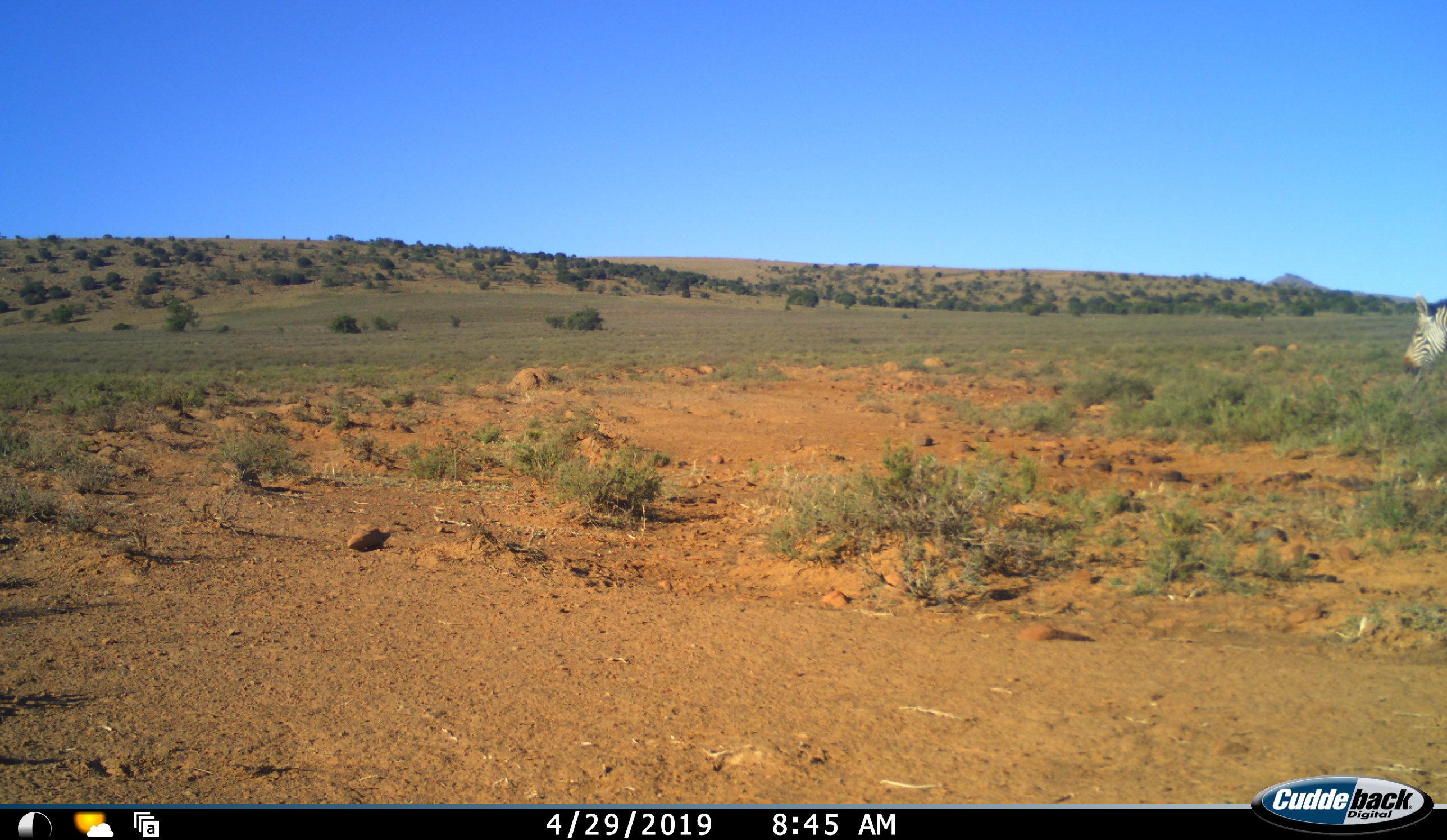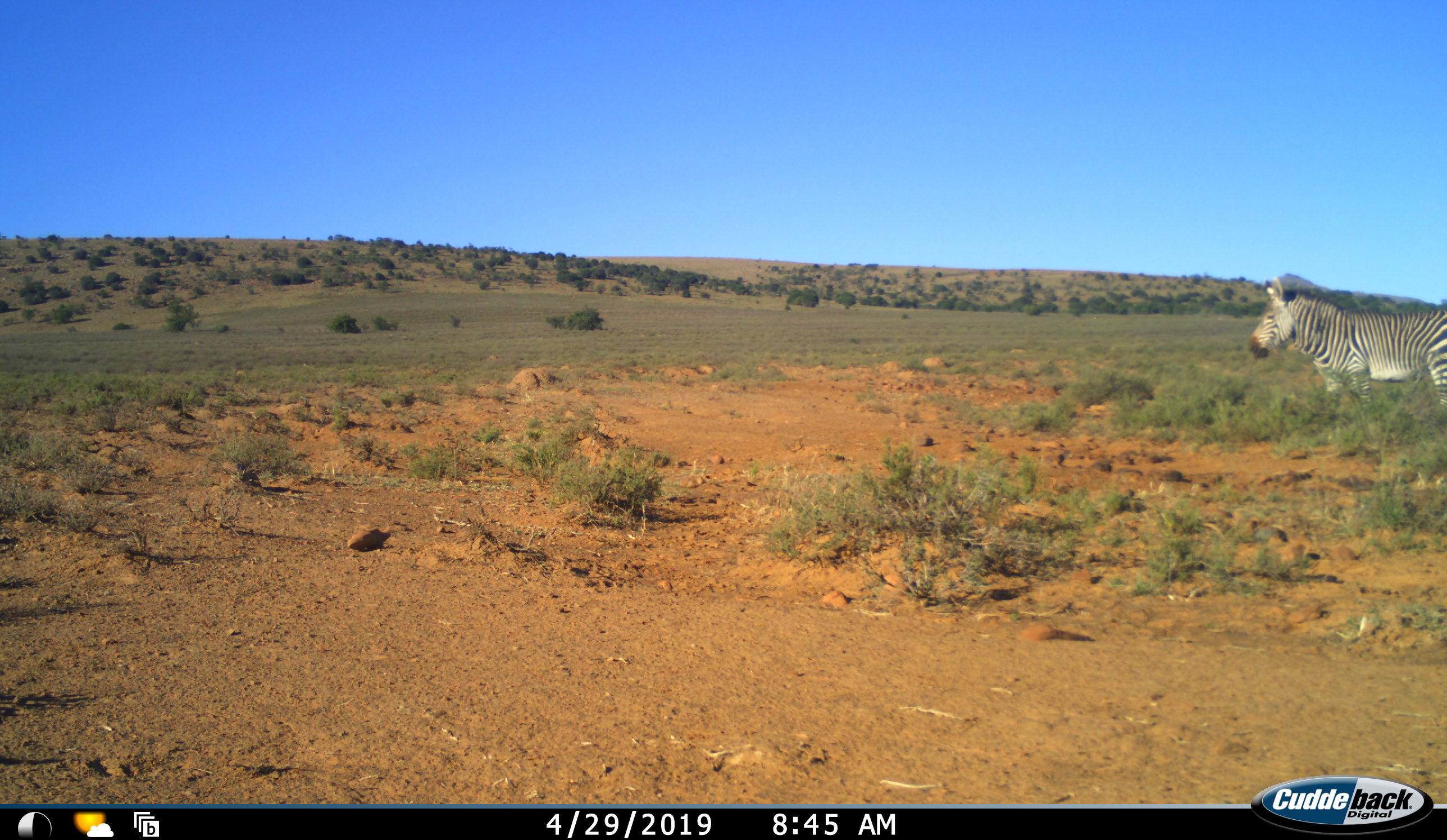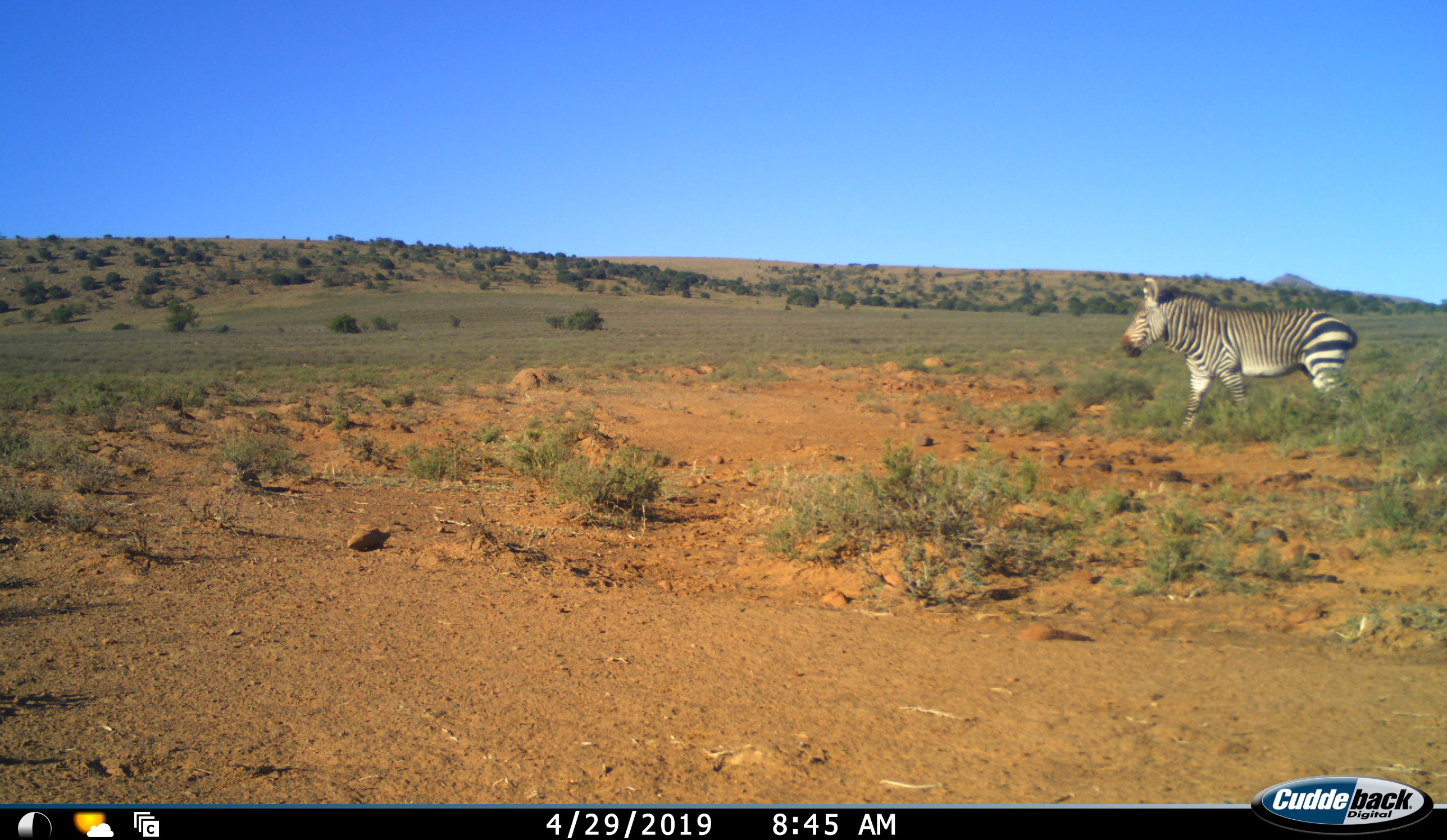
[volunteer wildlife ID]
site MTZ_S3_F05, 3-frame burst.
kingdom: Animalia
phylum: Chordata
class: Mammalia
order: Perissodactyla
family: Equidae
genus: Equus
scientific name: Equus zebra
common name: mountain zebra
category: zebramountain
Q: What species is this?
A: Zebramountain (mountain zebra) (Equus zebra).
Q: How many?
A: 1.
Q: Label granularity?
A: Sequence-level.